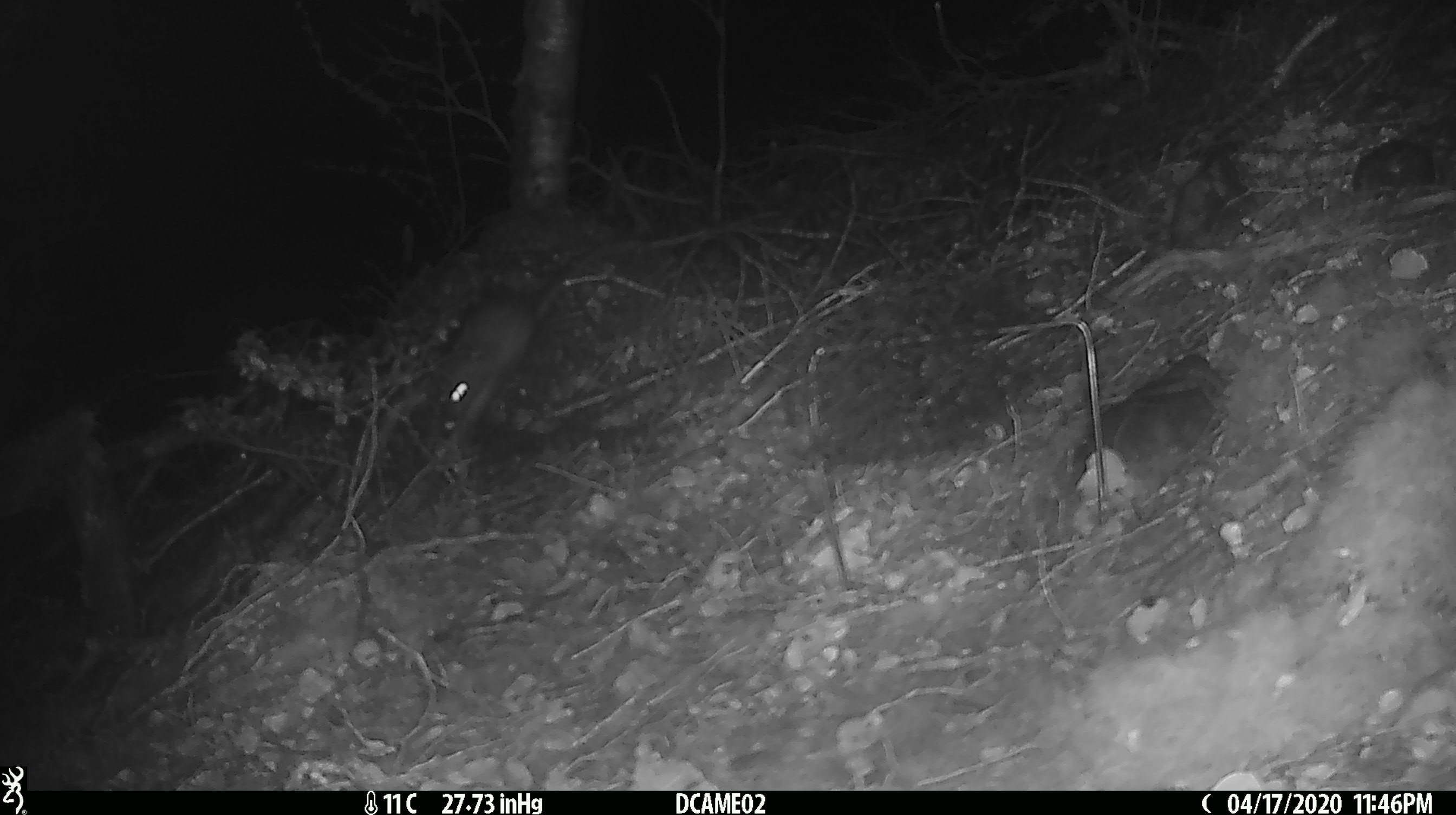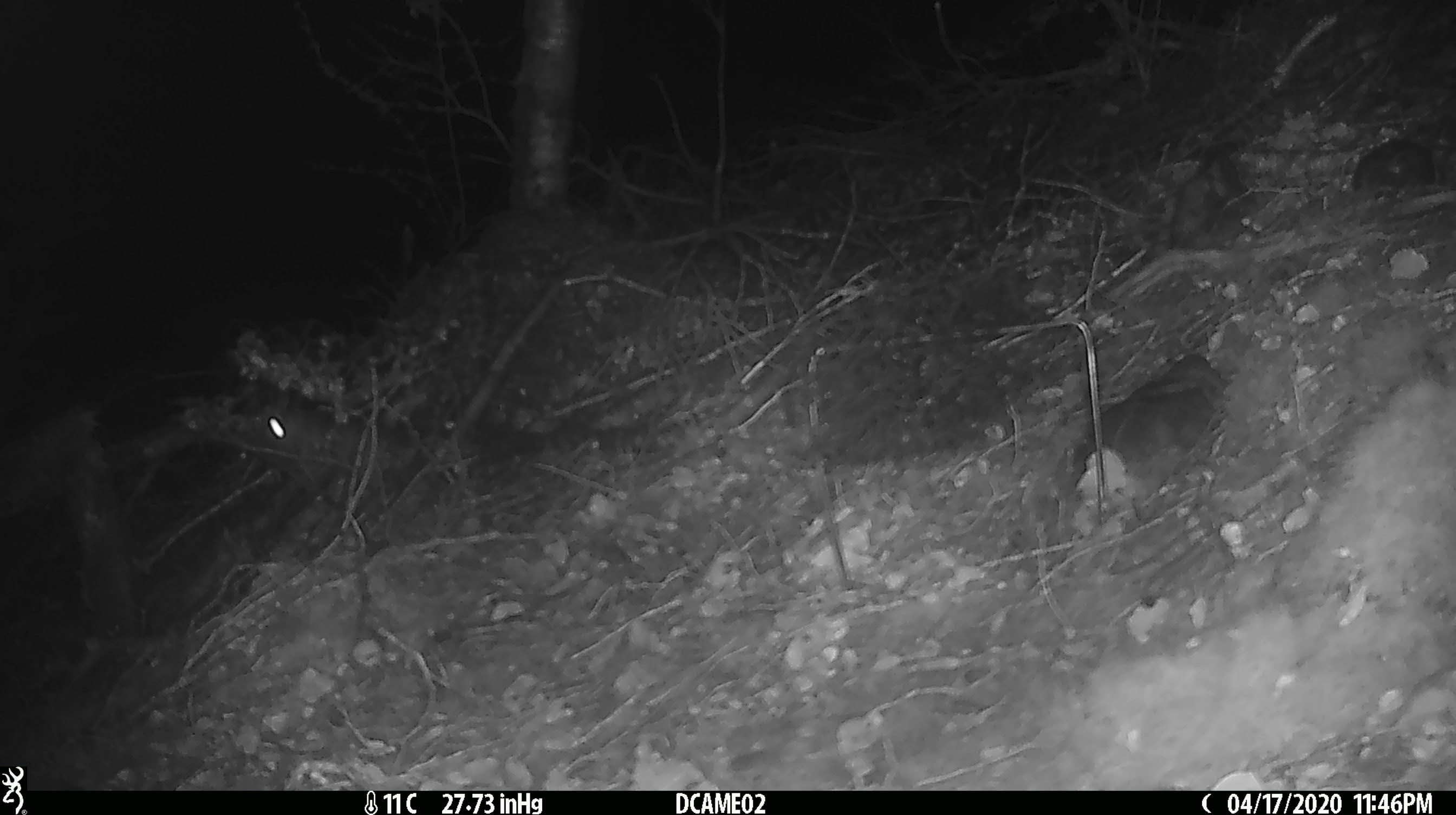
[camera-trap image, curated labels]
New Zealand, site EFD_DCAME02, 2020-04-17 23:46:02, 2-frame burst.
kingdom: Animalia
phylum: Chordata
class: Mammalia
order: Rodentia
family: Muridae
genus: Mus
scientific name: Mus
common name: mouse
Mouse (Mus).